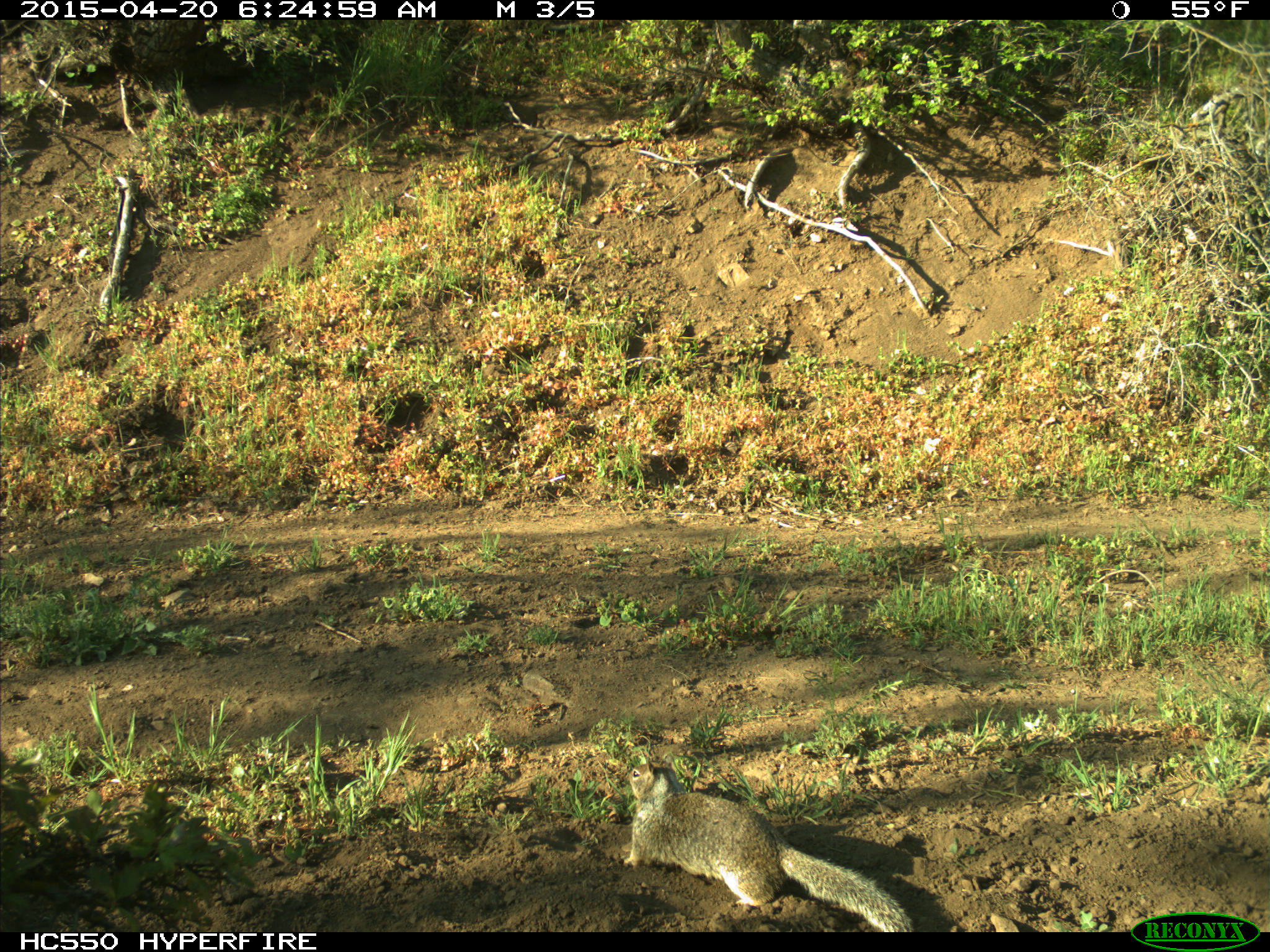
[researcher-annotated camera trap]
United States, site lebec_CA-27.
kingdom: Animalia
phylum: Chordata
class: Mammalia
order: Rodentia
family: Sciuridae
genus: Otospermophilus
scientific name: Otospermophilus beecheyi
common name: california ground squirrel